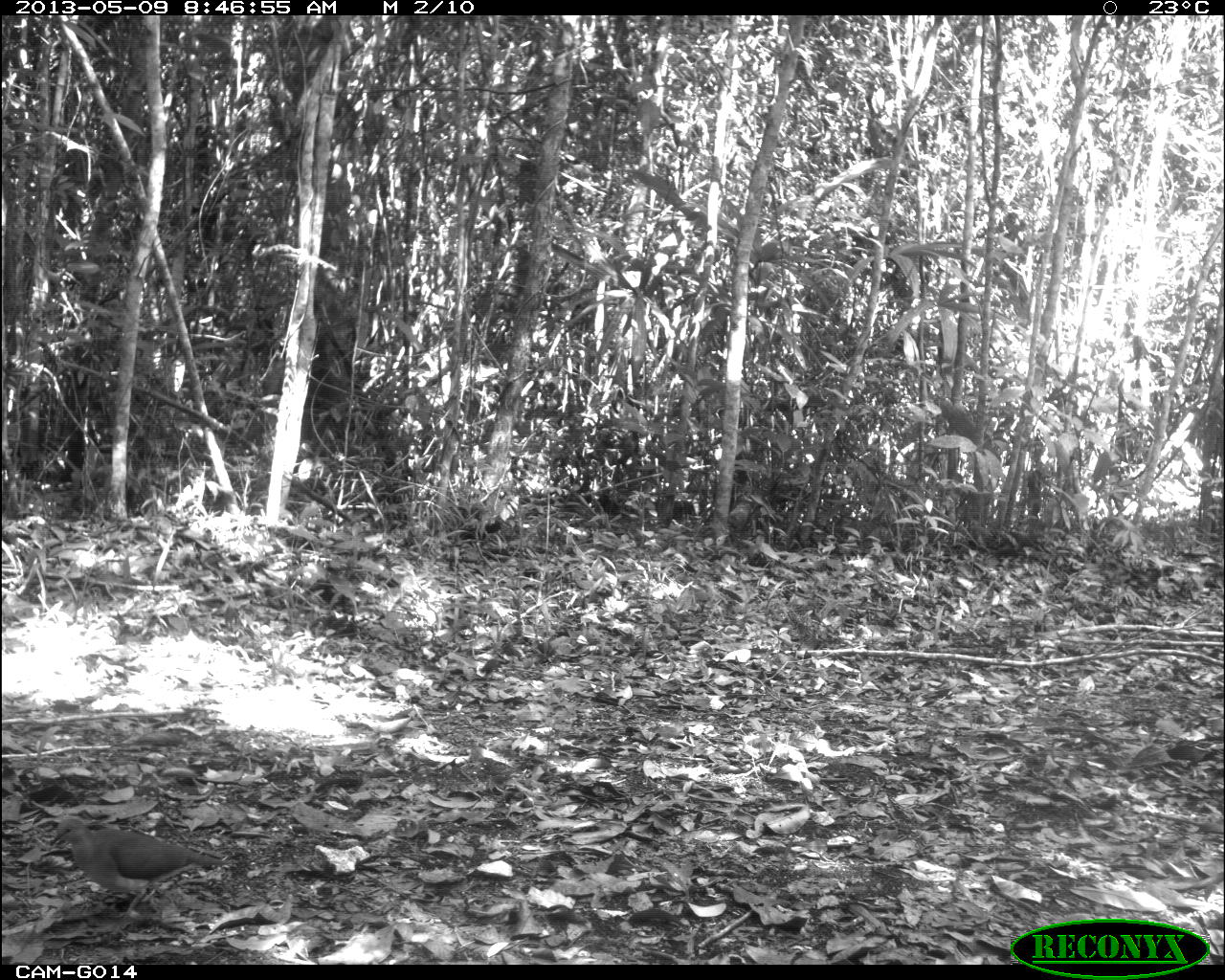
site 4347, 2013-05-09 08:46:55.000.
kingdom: Animalia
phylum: Chordata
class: Aves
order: Columbiformes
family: Columbidae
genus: Leptotila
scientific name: Leptotila plumbeiceps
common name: gray-headed dove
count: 1